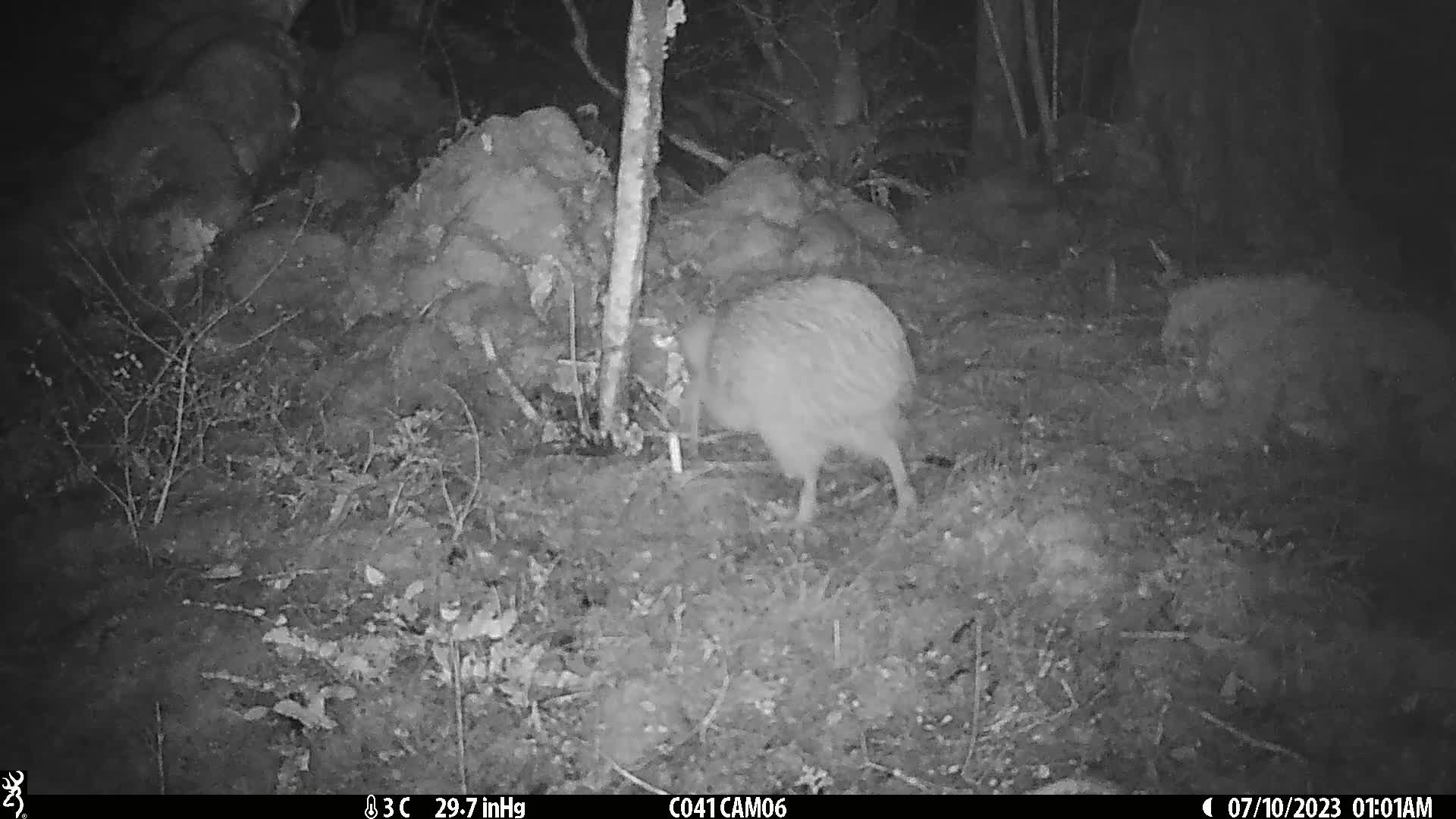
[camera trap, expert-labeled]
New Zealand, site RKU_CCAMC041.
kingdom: Animalia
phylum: Chordata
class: Aves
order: Apterygiformes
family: Apterygidae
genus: Apteryx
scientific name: Apteryx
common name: kiwi